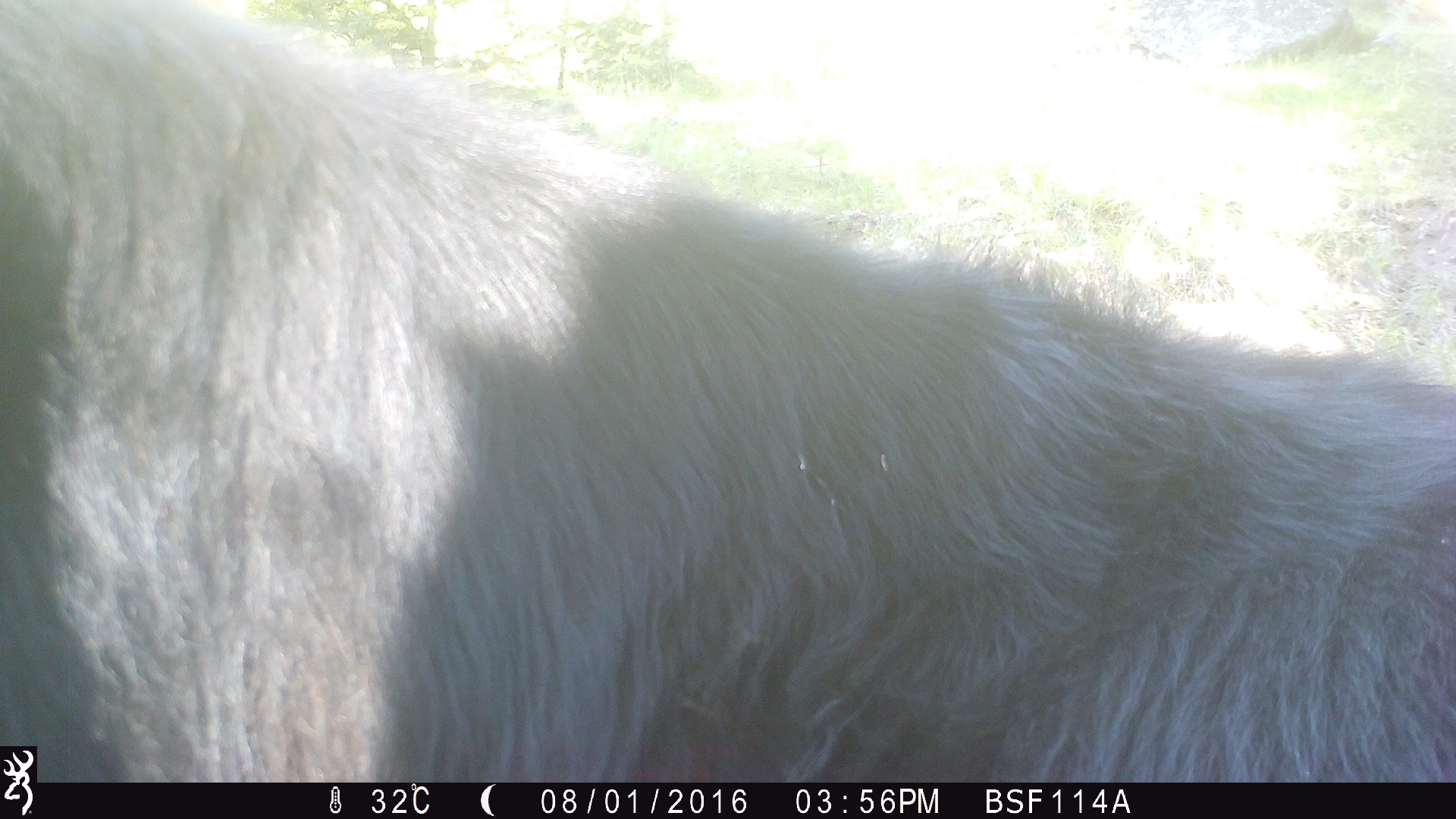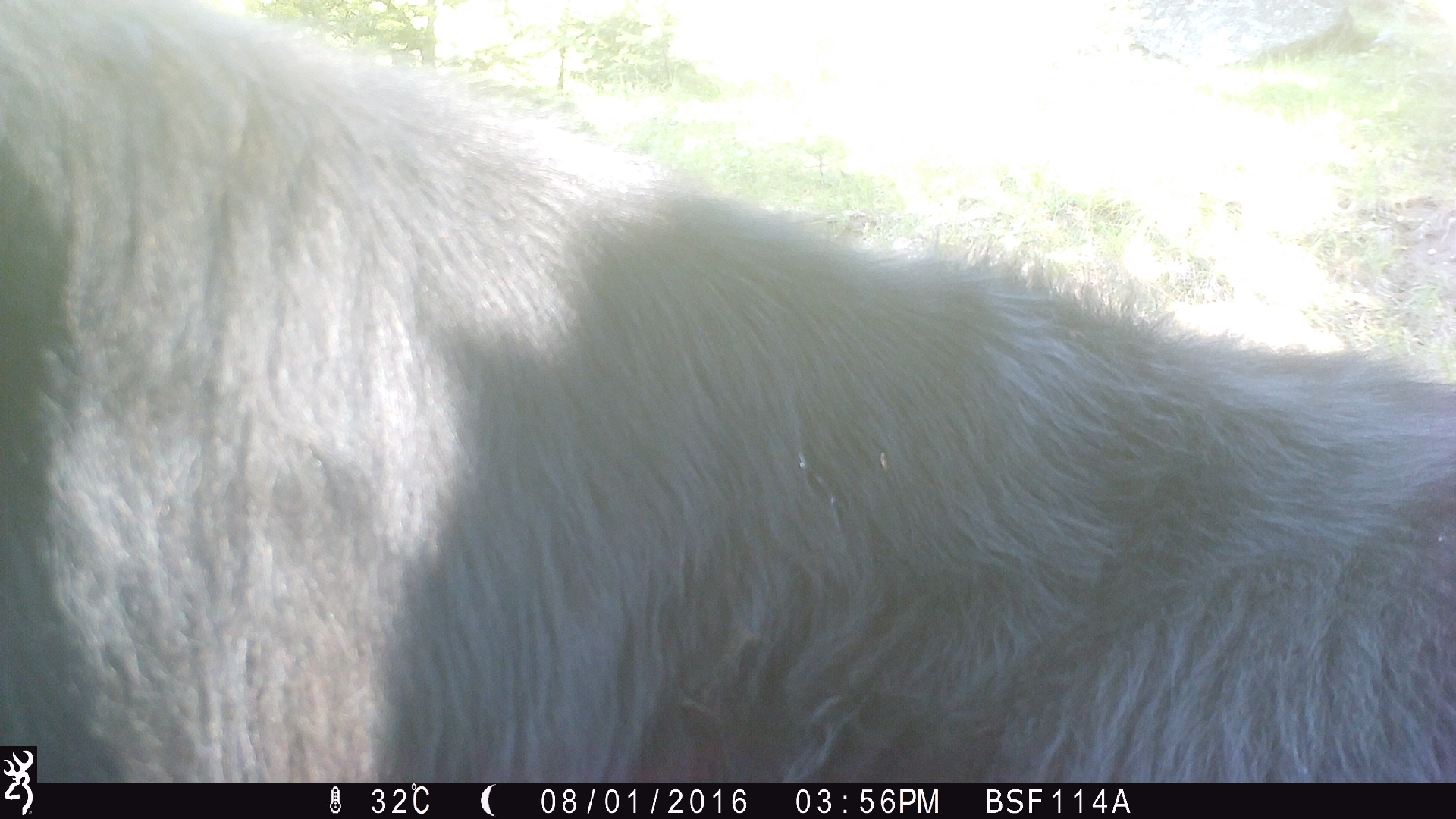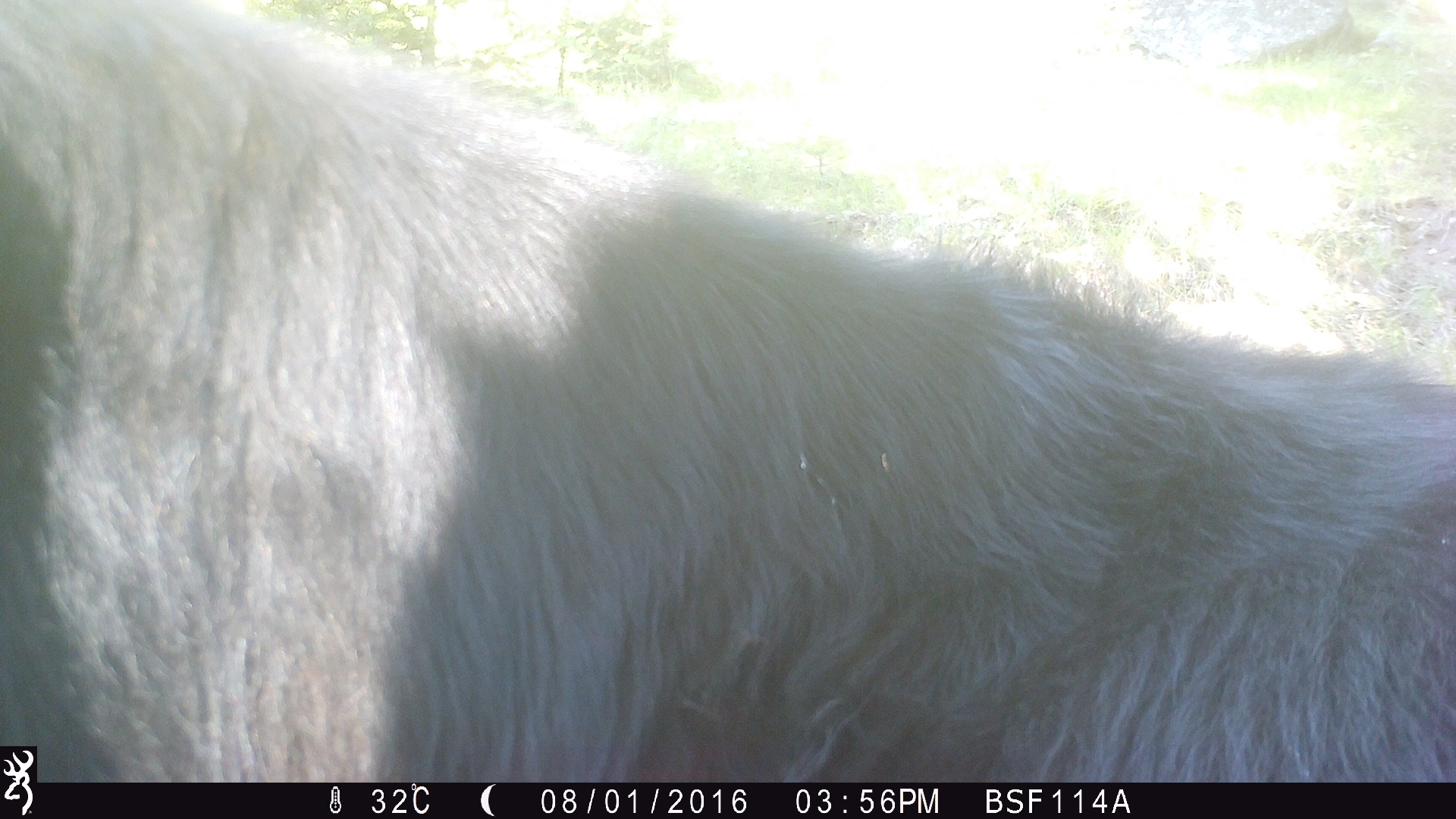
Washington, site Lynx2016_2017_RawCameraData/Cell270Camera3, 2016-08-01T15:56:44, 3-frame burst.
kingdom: Animalia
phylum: Chordata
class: Mammalia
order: Artiodactyla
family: Bovidae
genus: Bos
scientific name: Bos taurus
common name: domestic cattle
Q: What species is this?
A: Domestic cattle (Bos taurus).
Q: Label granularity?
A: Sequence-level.